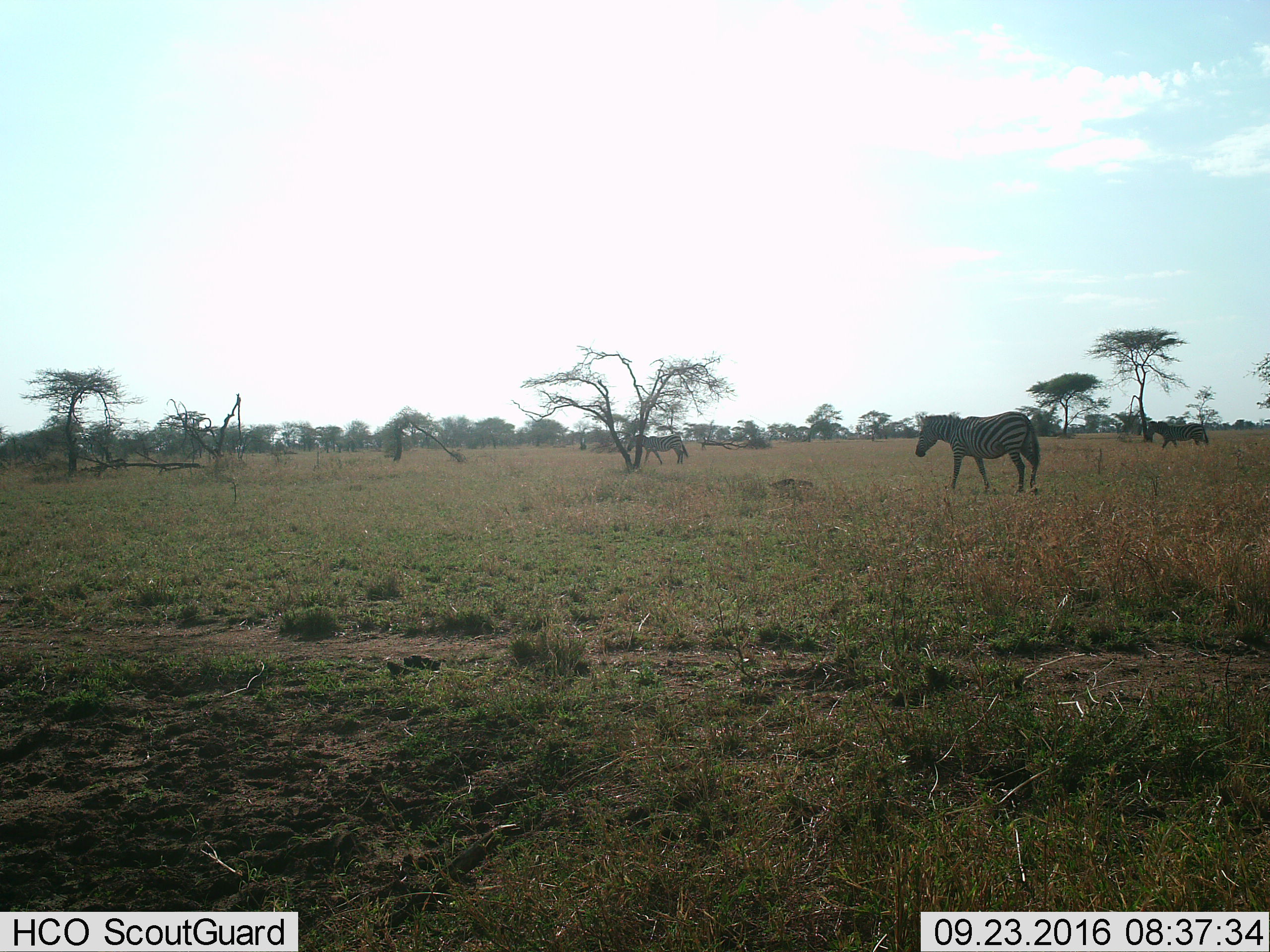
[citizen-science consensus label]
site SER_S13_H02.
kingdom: Animalia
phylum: Chordata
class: Mammalia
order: Perissodactyla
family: Equidae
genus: Equus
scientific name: Equus quagga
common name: plains zebra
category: zebraplains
Zebraplains (plains zebra) (Equus quagga), count 3. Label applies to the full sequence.